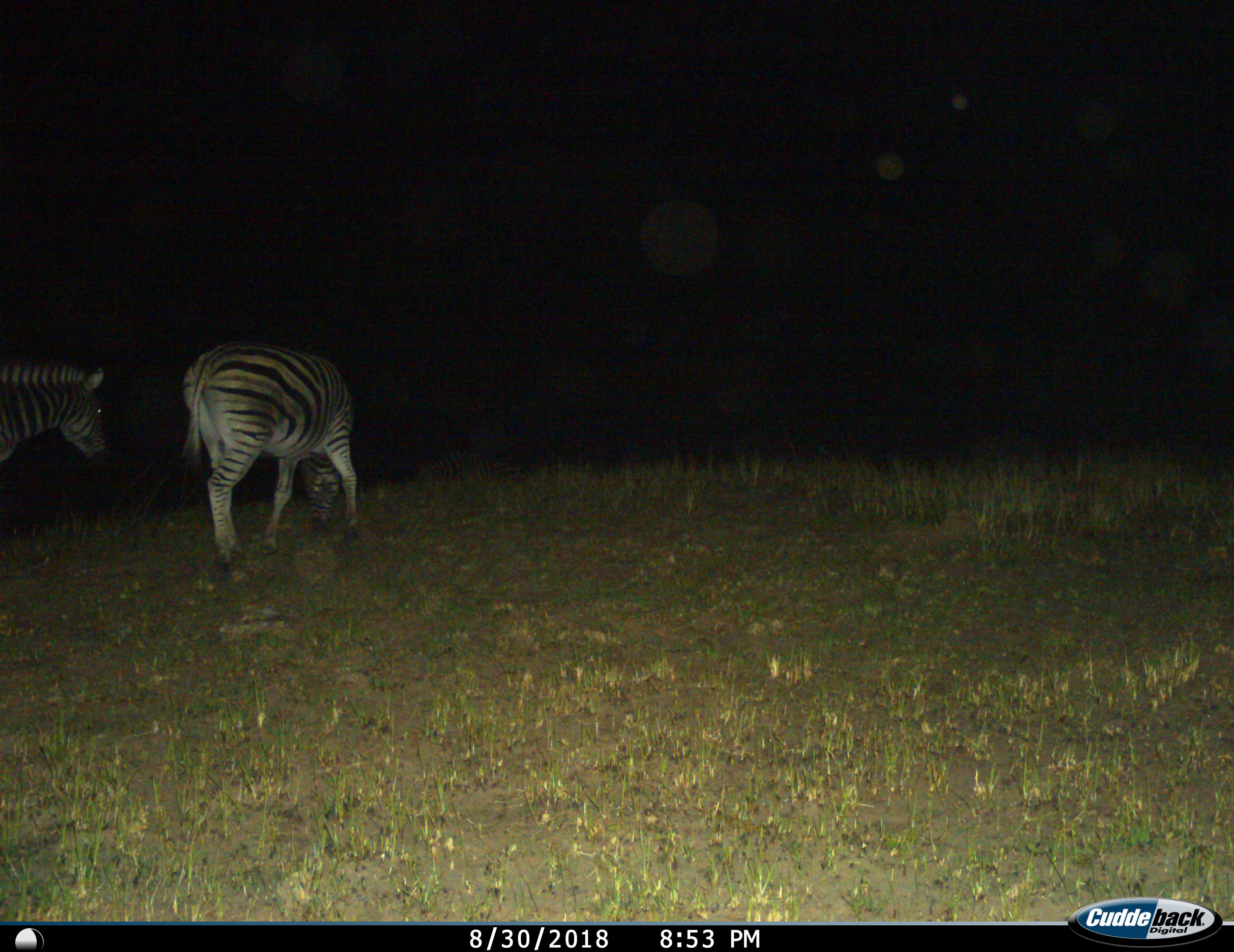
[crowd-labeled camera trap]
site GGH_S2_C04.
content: unidentified animal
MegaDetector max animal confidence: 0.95